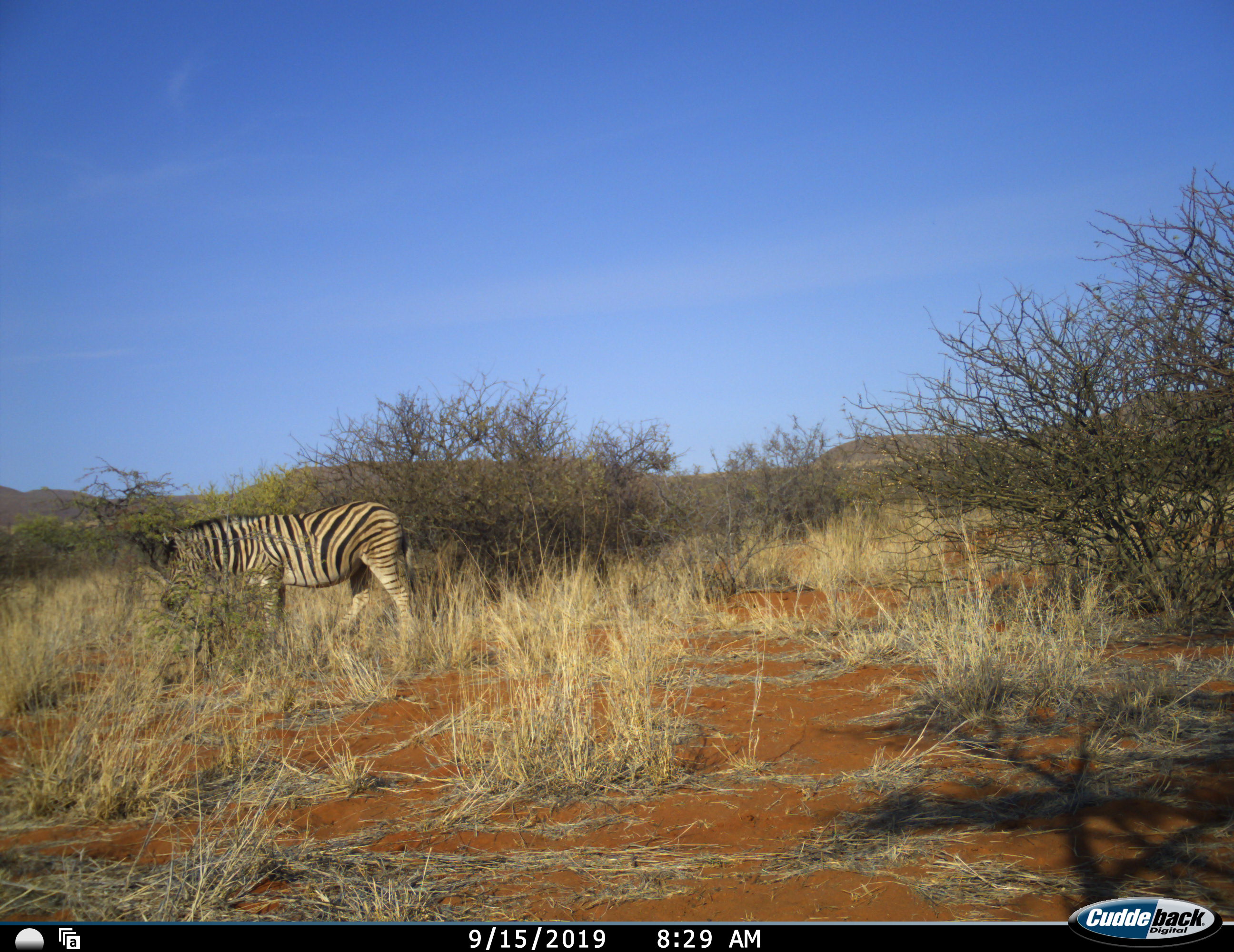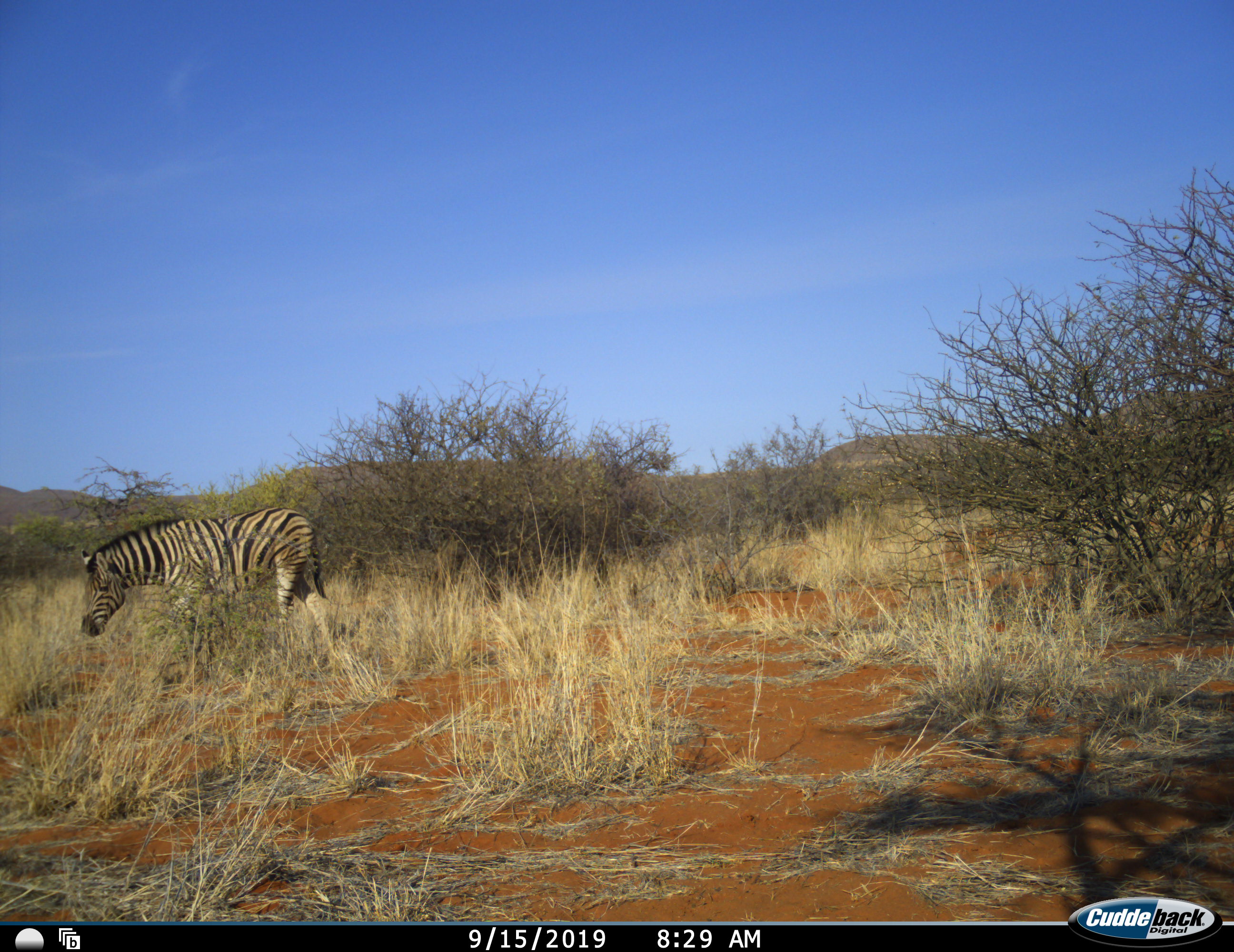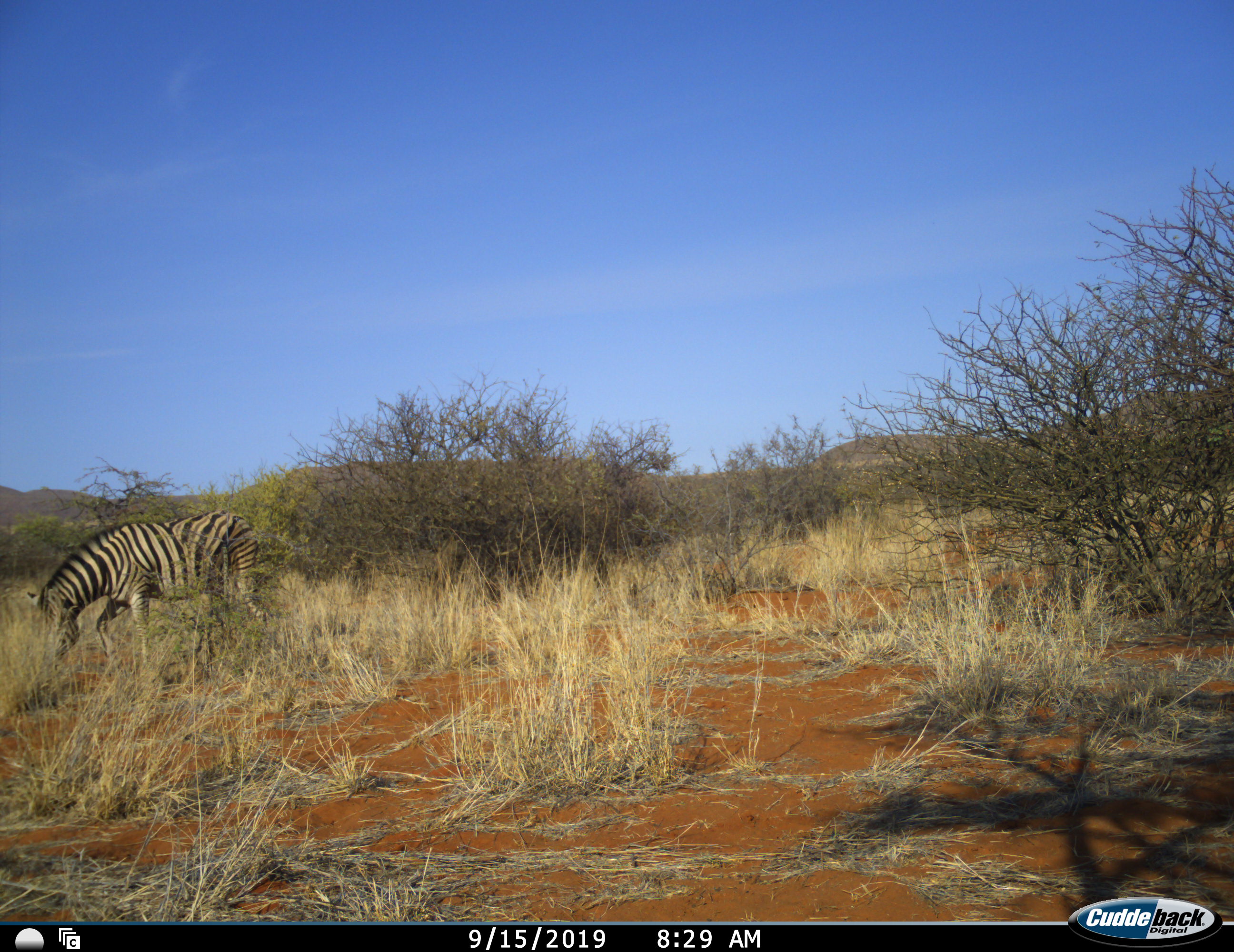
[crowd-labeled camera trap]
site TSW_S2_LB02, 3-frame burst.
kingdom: Animalia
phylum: Chordata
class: Mammalia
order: Perissodactyla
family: Equidae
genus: Equus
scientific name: Equus quagga burchellii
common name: burchell's zebra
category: zebraburchells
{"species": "zebraburchells (burchell's zebra) (Equus quagga burchellii)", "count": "1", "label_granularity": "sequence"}